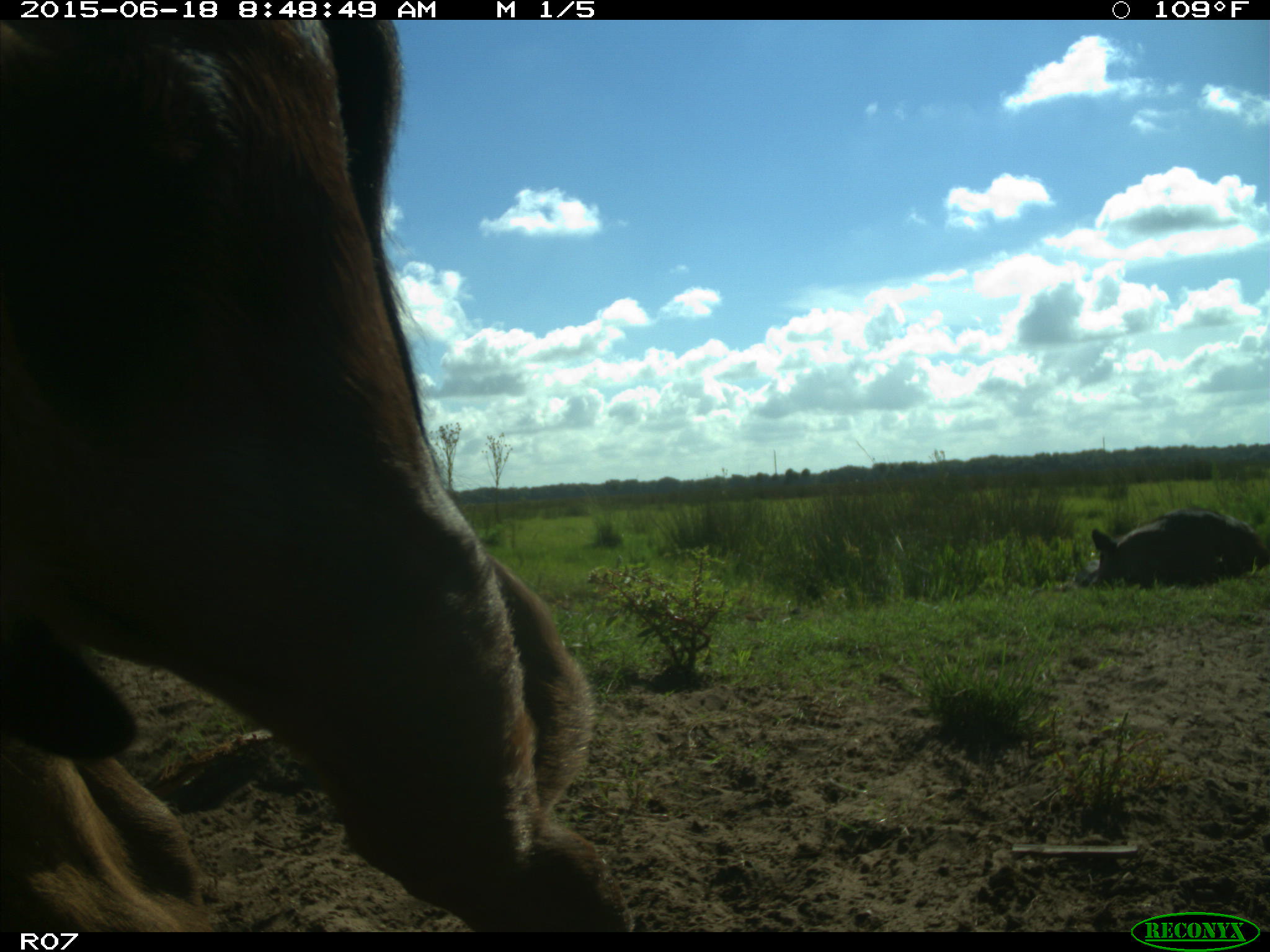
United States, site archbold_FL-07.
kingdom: Animalia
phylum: Chordata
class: Mammalia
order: Artiodactyla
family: Bovidae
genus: Bos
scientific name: Bos taurus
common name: domestic cow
Bos taurus (domestic cow).